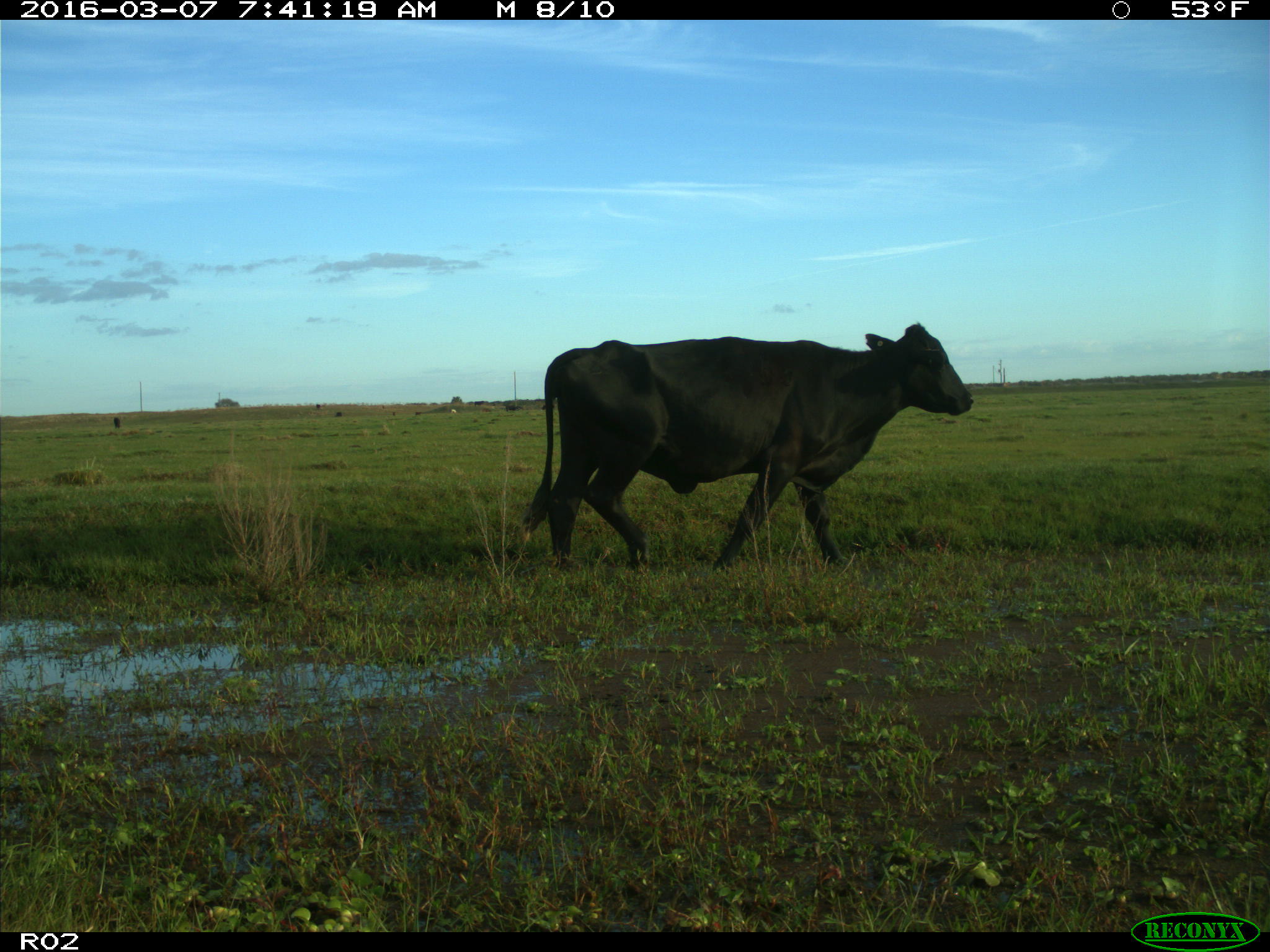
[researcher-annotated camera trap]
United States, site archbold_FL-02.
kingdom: Animalia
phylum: Chordata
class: Mammalia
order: Artiodactyla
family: Bovidae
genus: Bos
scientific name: Bos taurus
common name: domestic cow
Bos taurus (domestic cow).